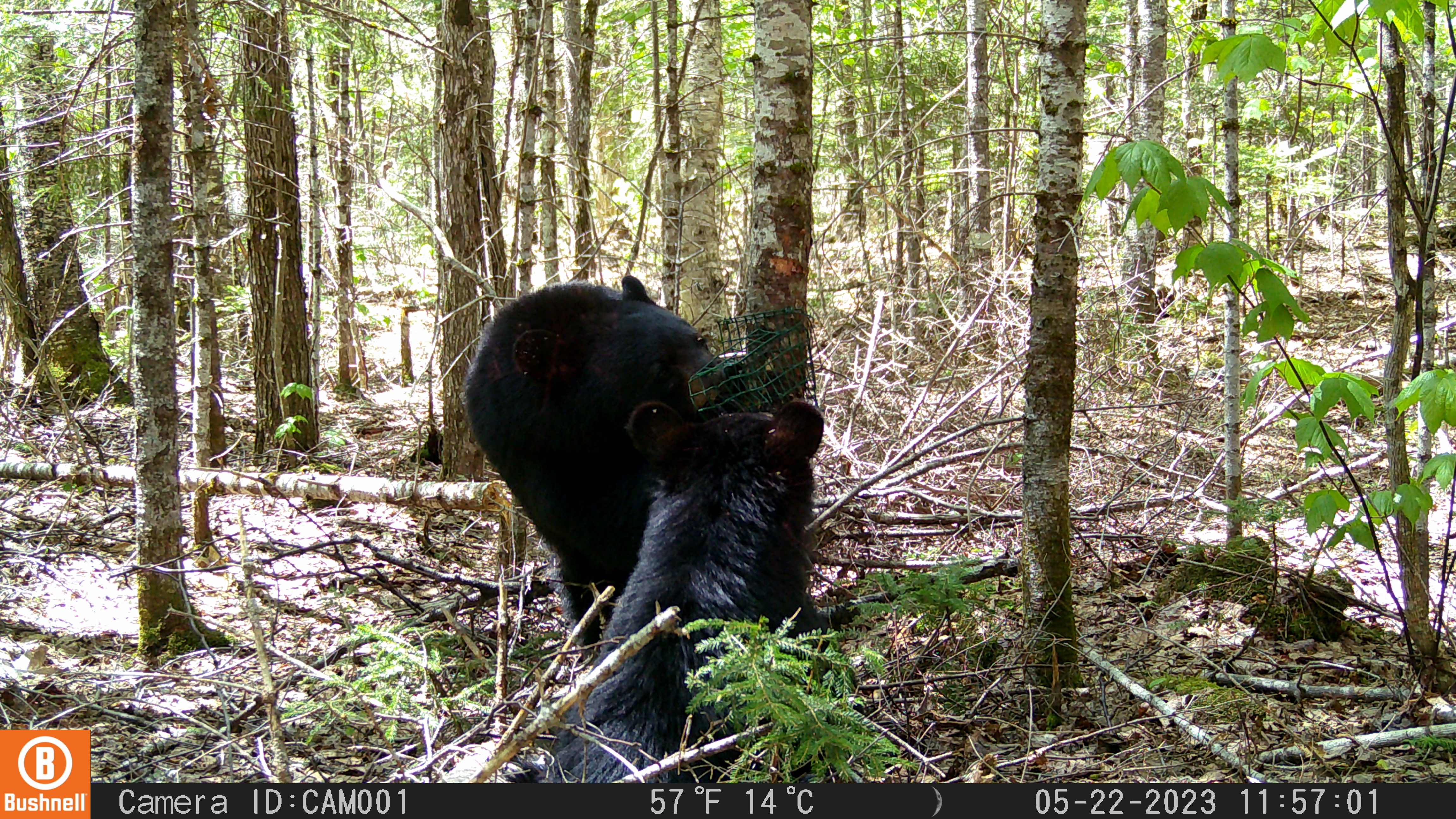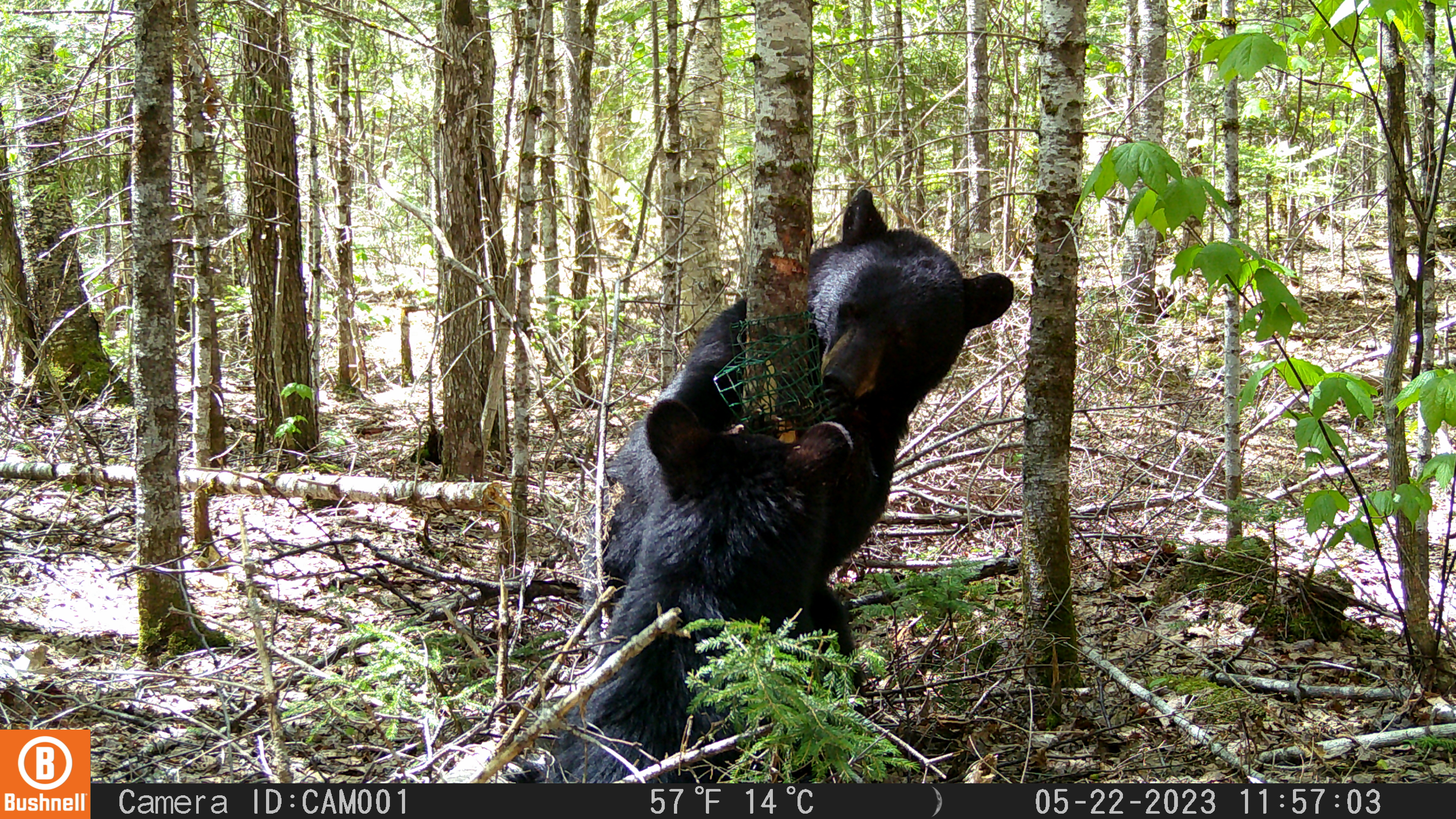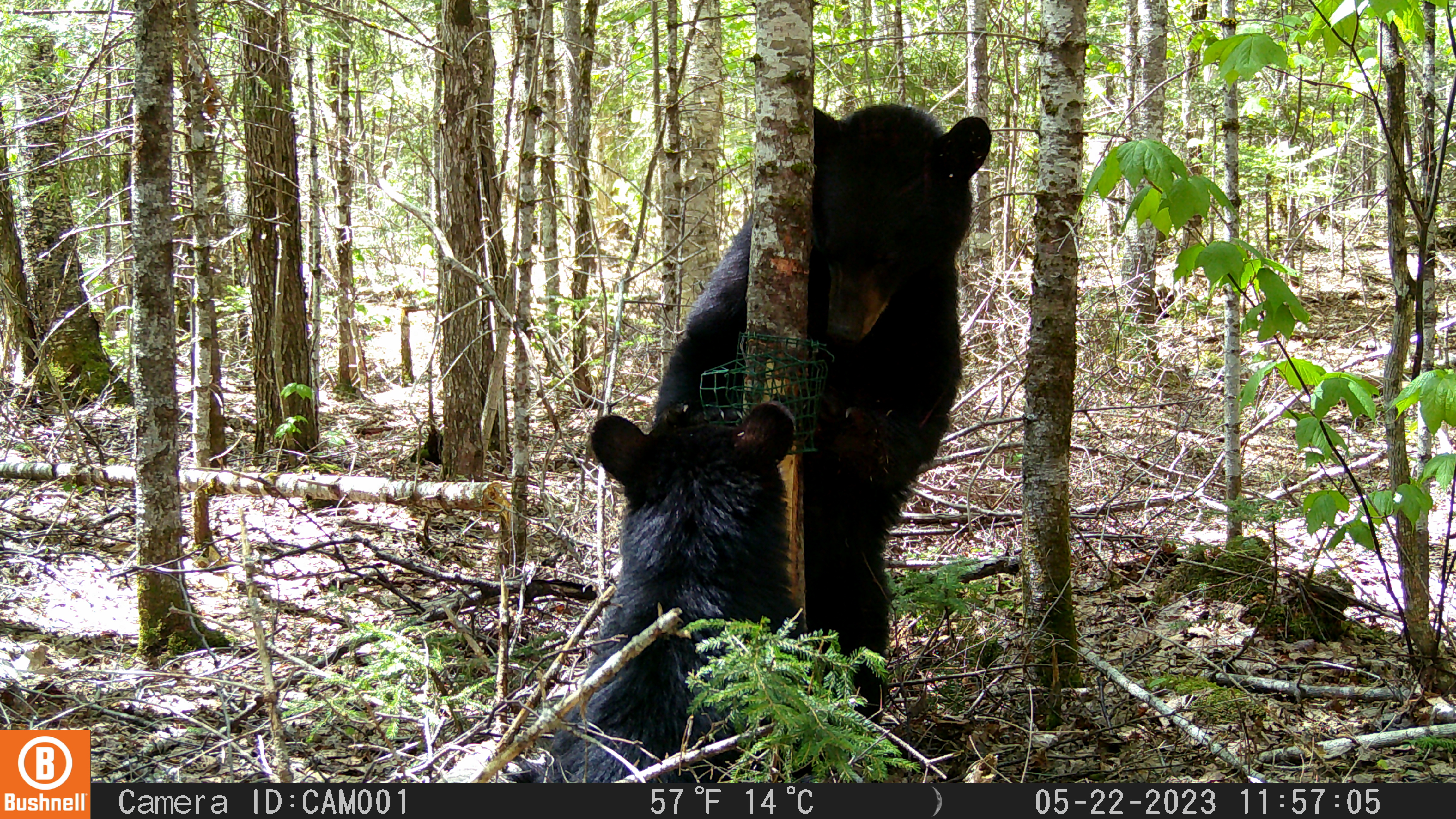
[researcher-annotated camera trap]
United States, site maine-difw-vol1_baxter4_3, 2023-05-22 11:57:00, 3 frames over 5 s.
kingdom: Animalia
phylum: Chordata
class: Mammalia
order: Carnivora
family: Ursidae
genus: Ursus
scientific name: Ursus americanus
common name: black bear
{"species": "black bear (Ursus americanus)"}